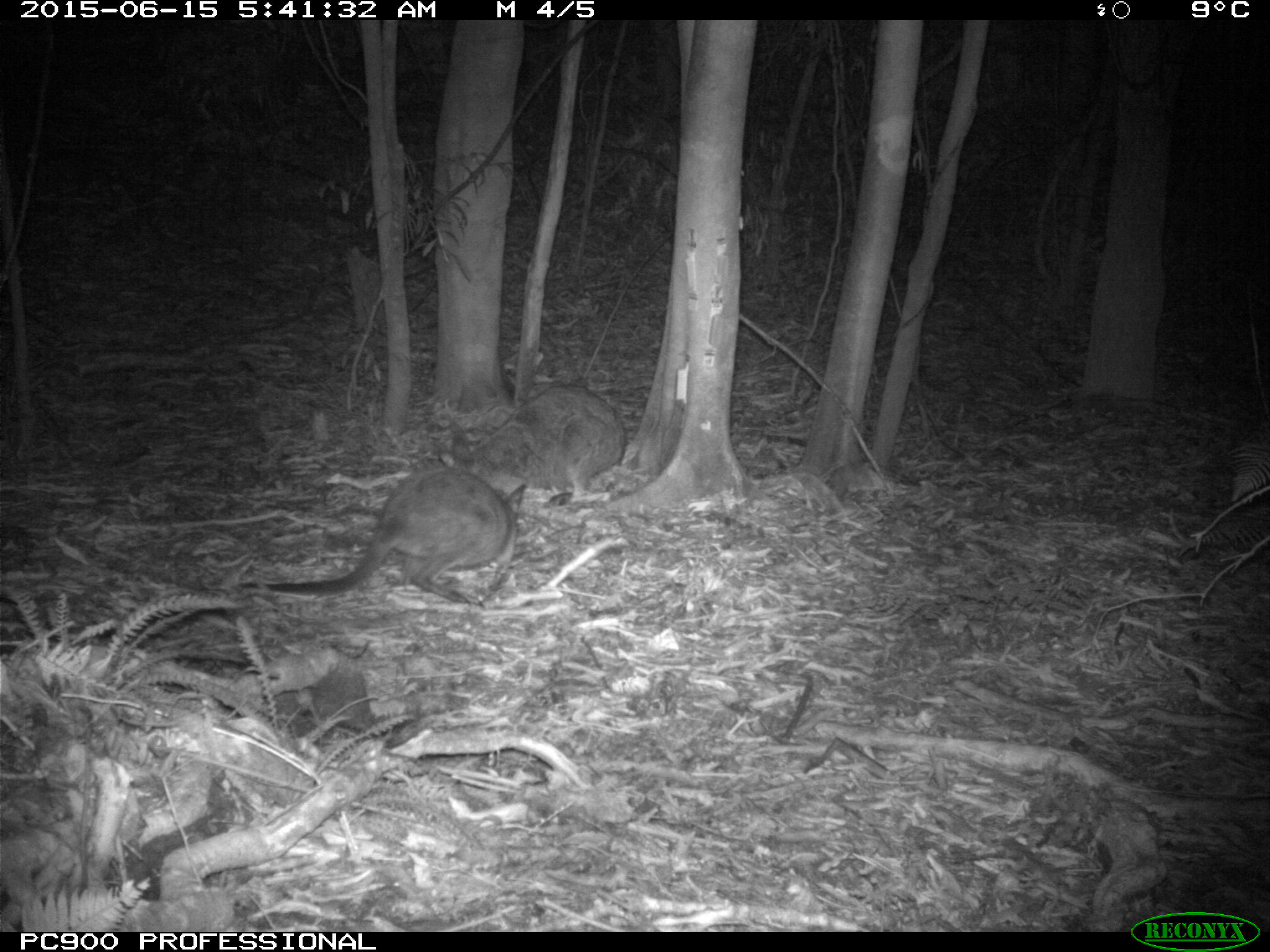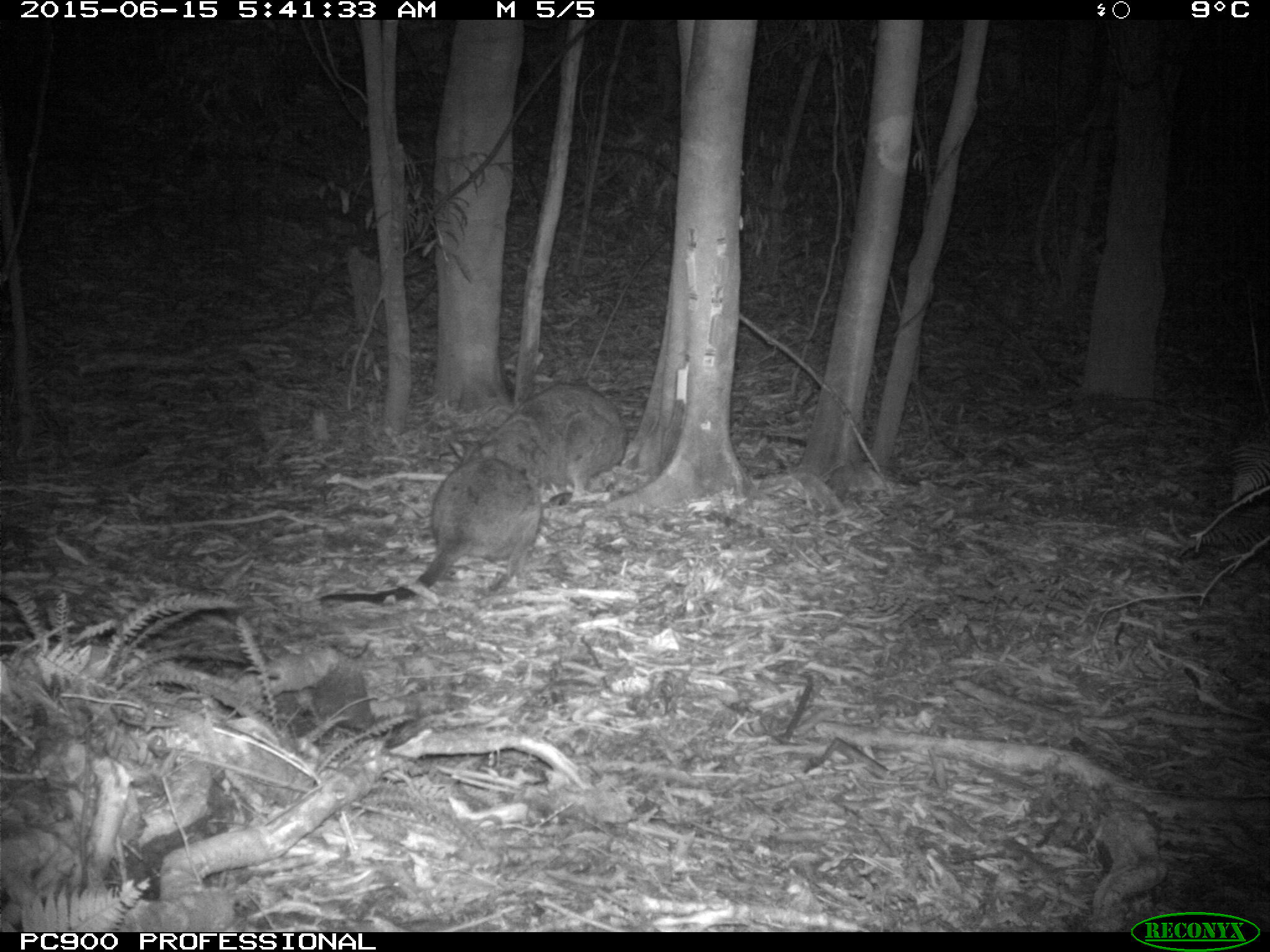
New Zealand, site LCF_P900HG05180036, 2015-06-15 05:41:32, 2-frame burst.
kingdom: Animalia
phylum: Chordata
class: Mammalia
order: Diprotodontia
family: Macropodidae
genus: Notamacropus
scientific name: Notamacropus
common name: wallaby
Wallaby (Notamacropus).